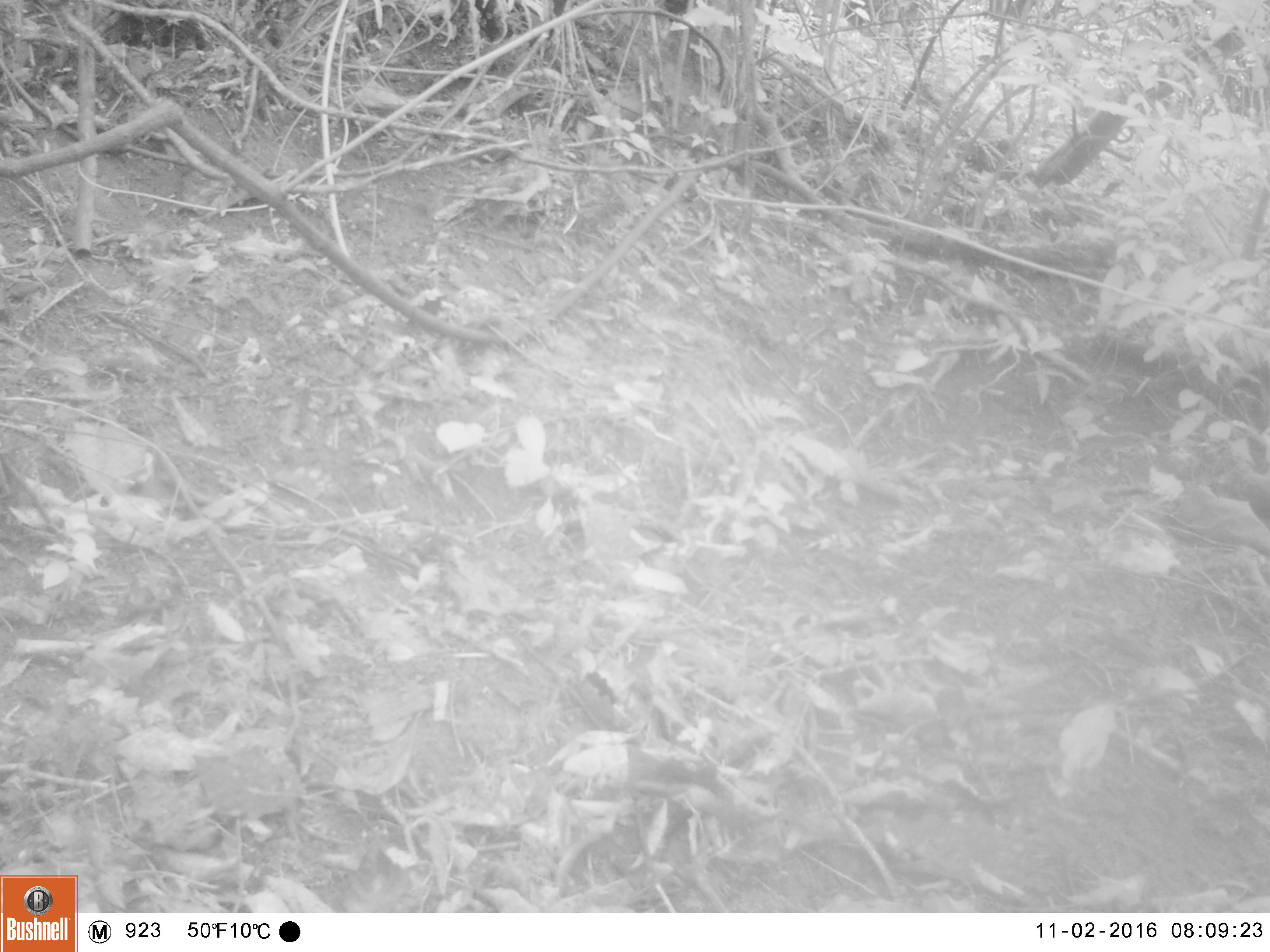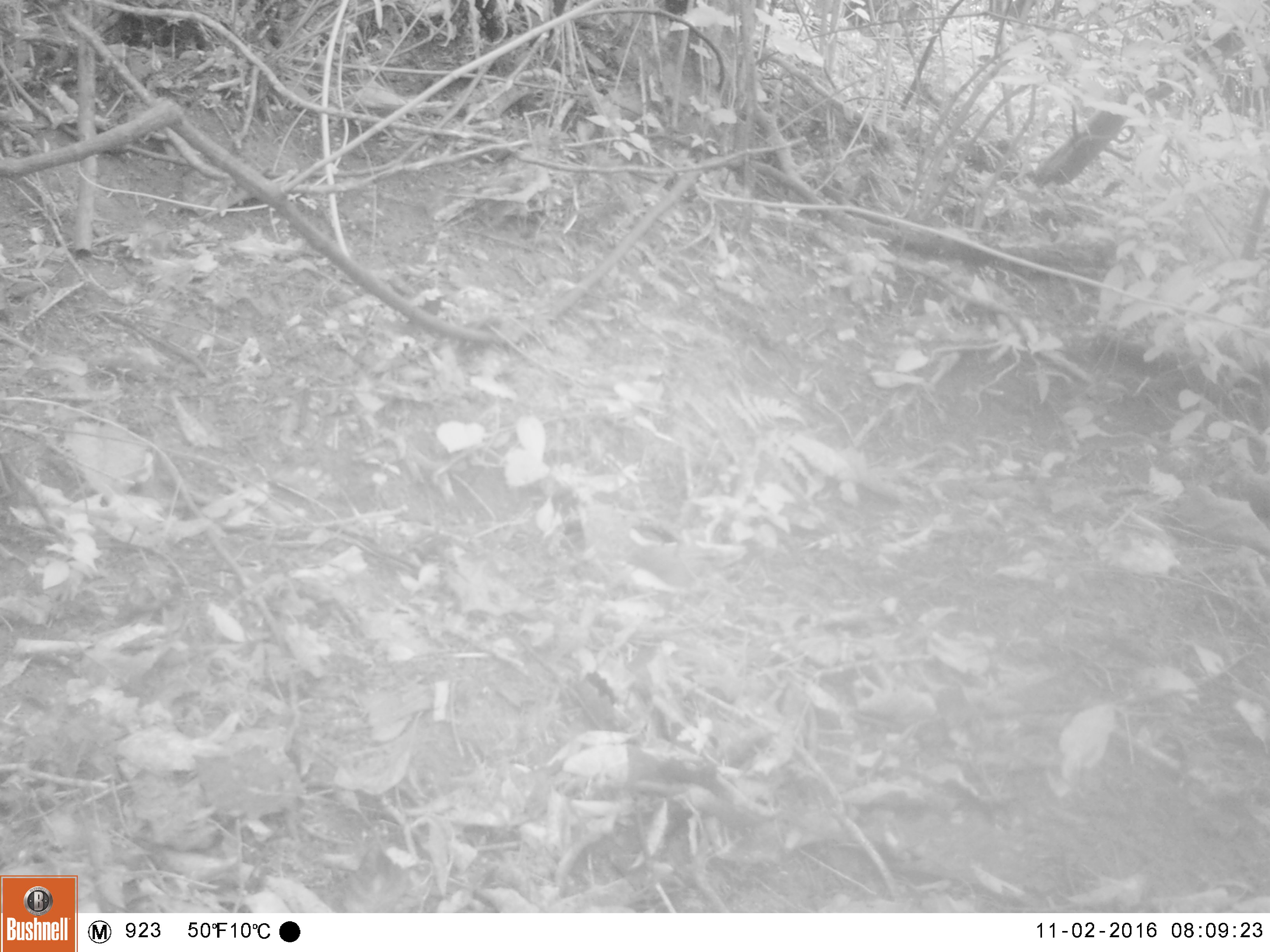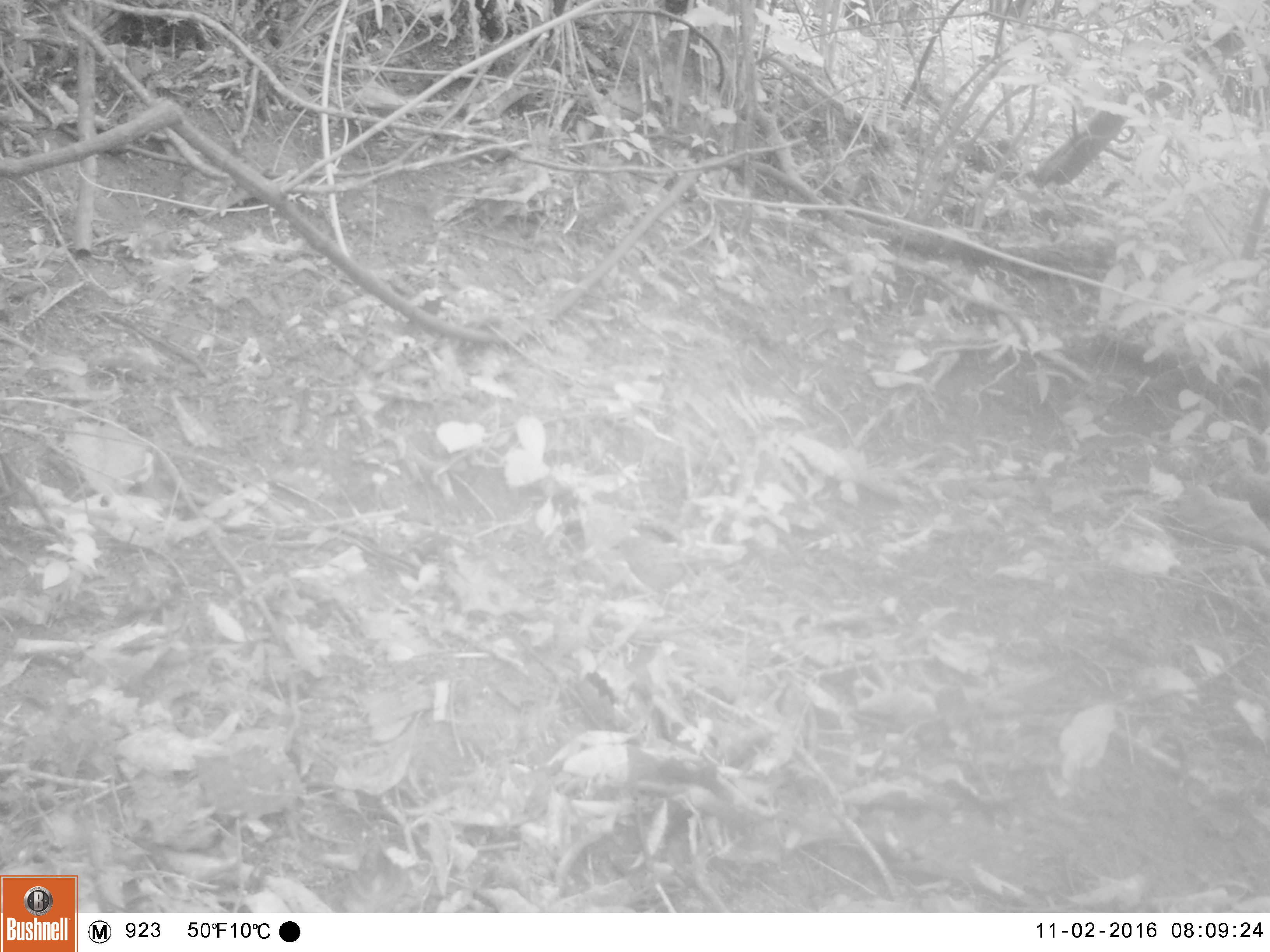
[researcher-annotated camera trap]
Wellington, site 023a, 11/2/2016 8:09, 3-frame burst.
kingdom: Animalia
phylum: Chordata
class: Aves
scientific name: Aves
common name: bird